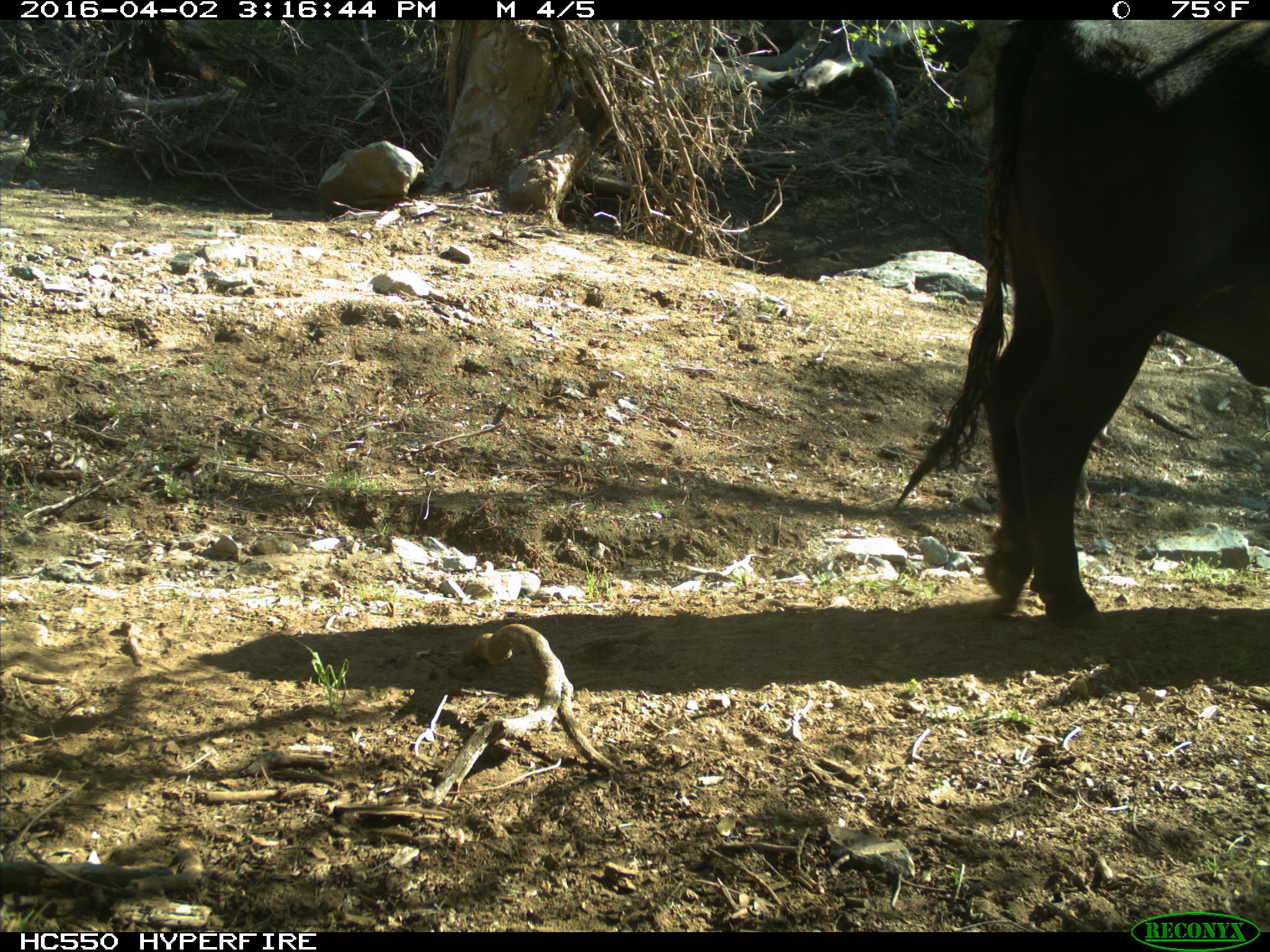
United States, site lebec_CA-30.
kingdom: Animalia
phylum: Chordata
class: Mammalia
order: Artiodactyla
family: Bovidae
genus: Bos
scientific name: Bos taurus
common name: domestic cow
Bos taurus (domestic cow).